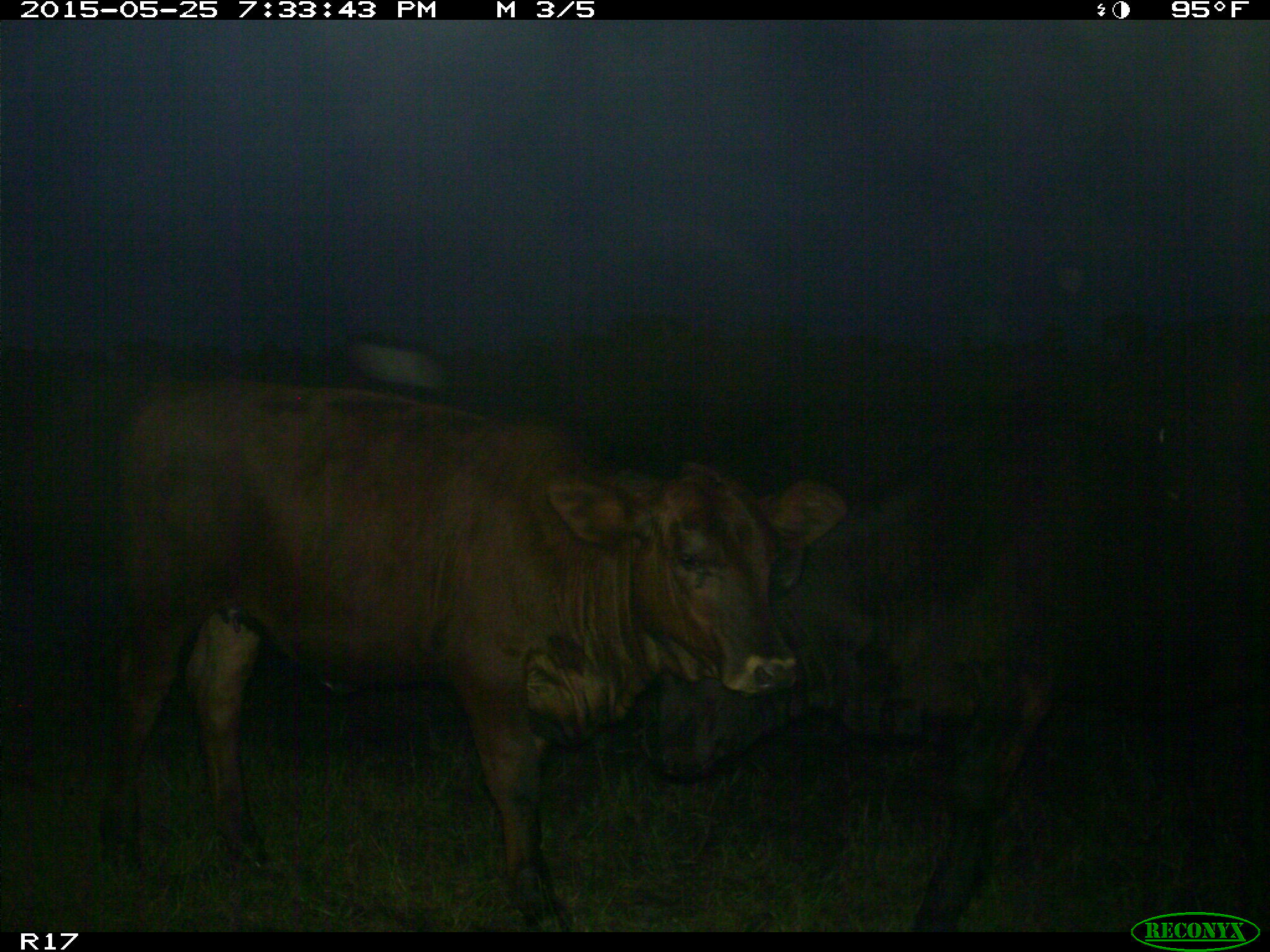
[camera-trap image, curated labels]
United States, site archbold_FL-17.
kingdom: Animalia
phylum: Chordata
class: Mammalia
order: Artiodactyla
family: Bovidae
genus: Bos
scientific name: Bos taurus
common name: domestic cow